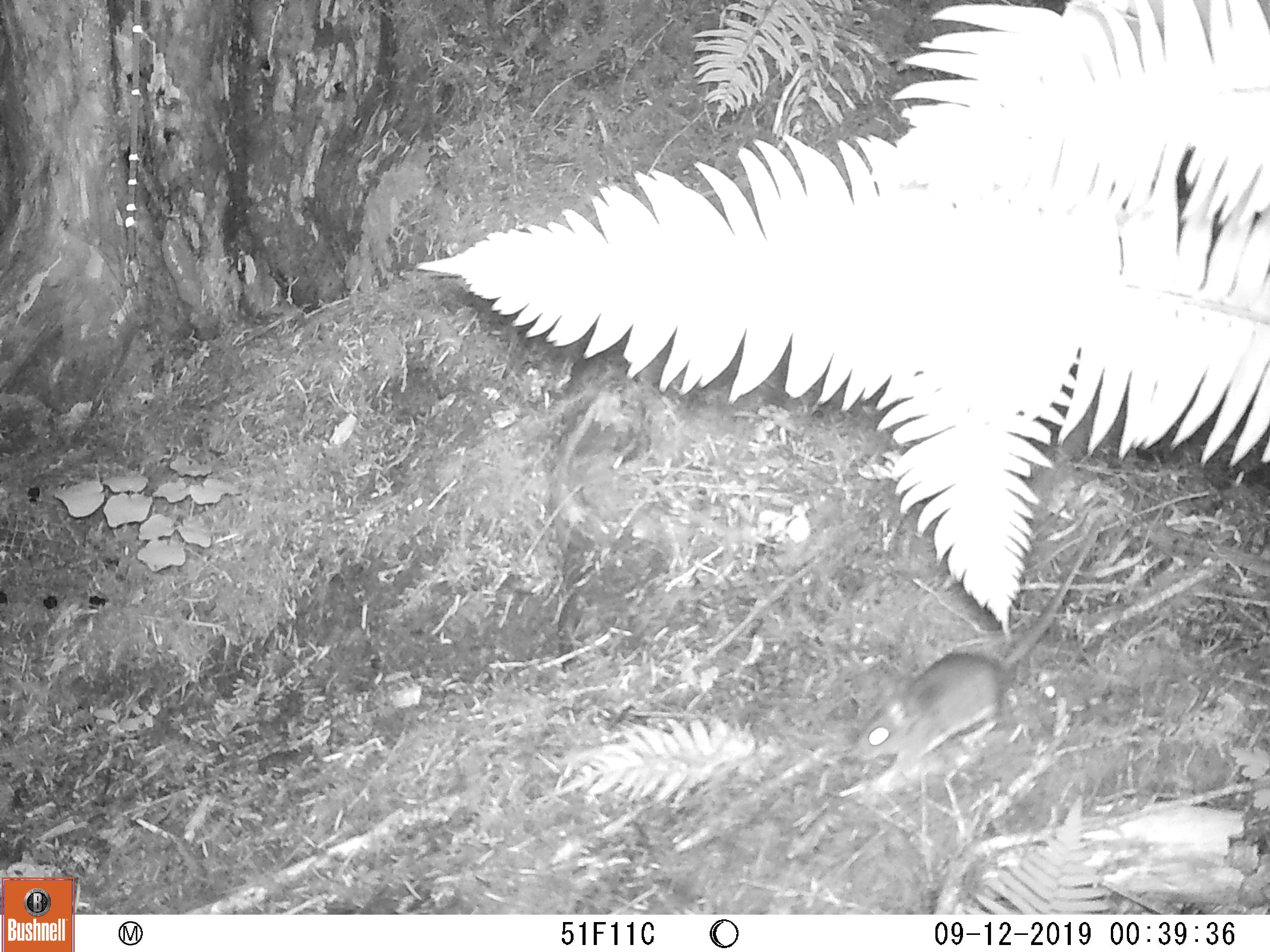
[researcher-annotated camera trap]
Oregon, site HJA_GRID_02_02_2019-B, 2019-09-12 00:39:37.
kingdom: Animalia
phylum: Chordata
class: Mammalia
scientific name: Mammalia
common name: small mammal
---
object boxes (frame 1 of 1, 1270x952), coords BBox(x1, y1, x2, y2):
small mammal: BBox(850, 488, 1111, 796)